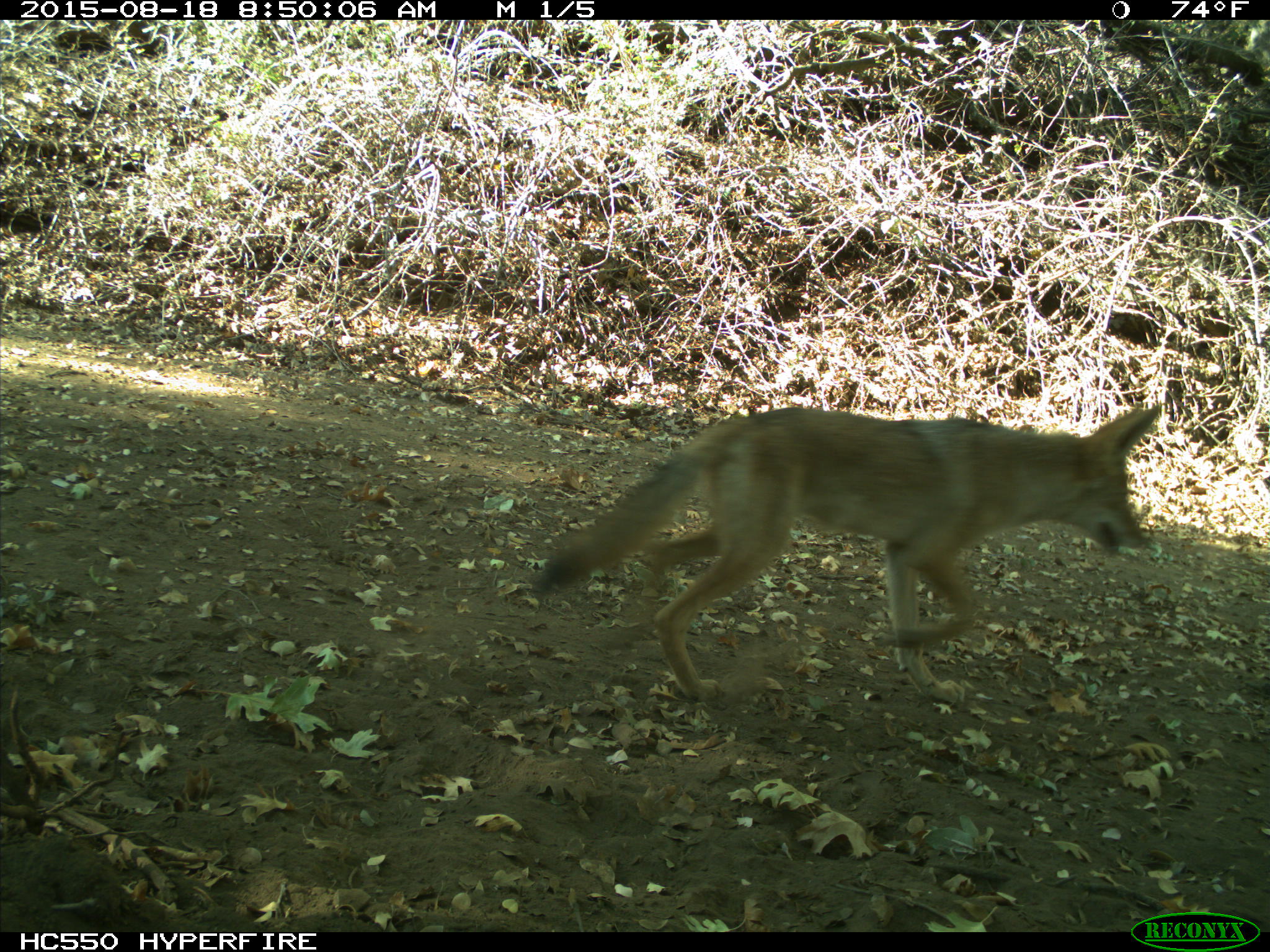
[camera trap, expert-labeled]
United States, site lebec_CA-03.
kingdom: Animalia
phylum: Chordata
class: Mammalia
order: Carnivora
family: Canidae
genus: Canis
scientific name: Canis latrans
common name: coyote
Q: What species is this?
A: Canis latrans (coyote).